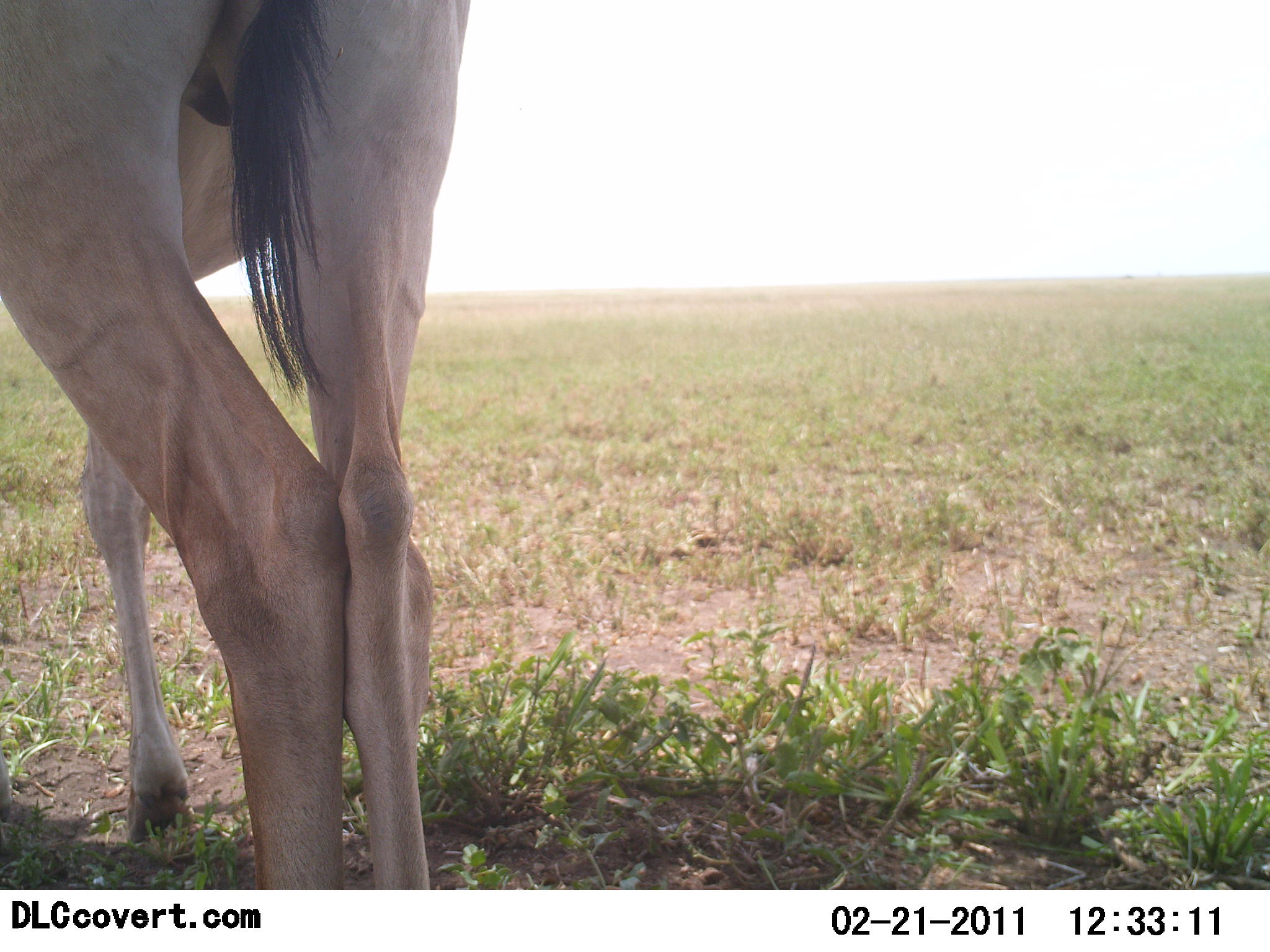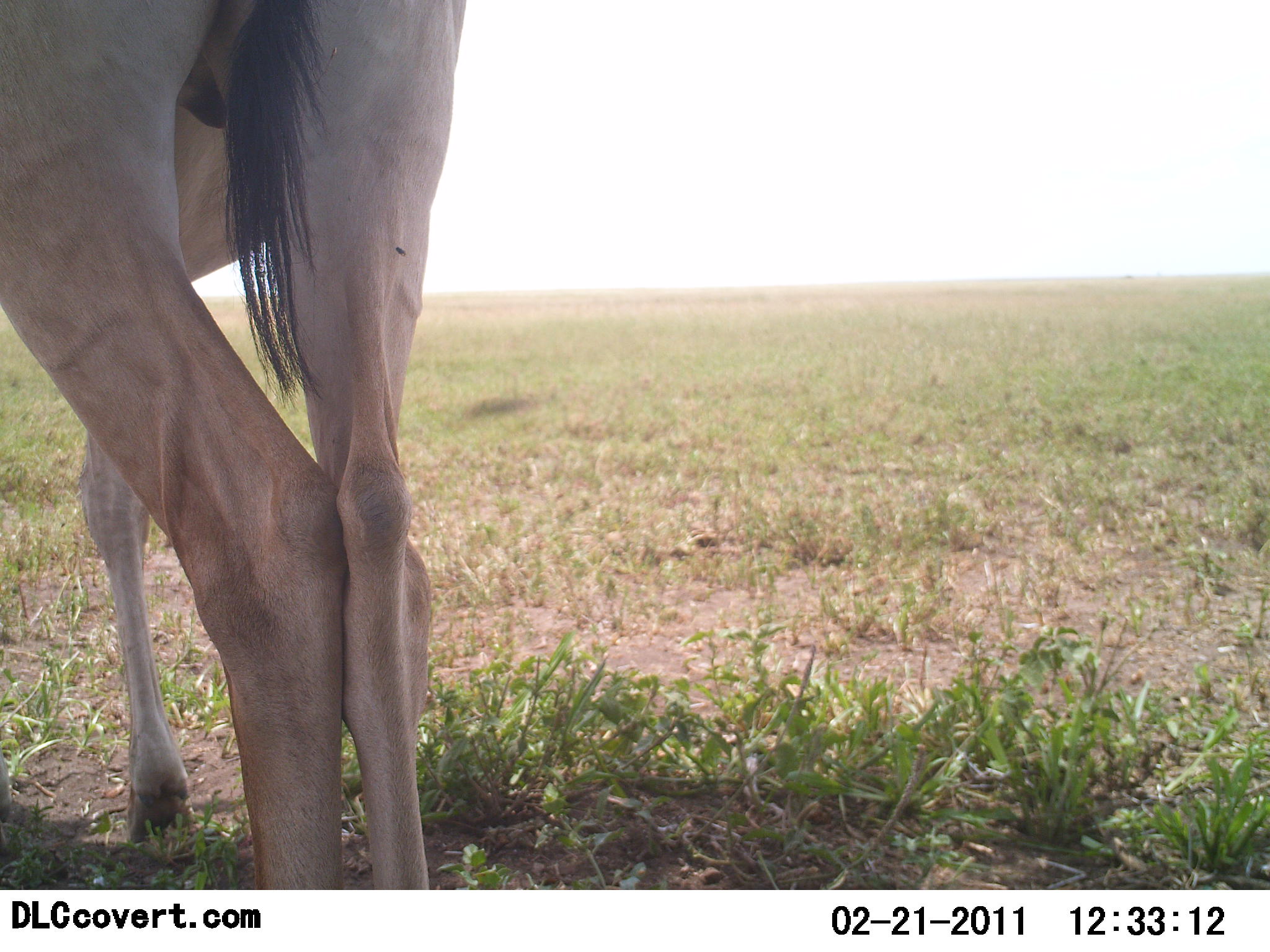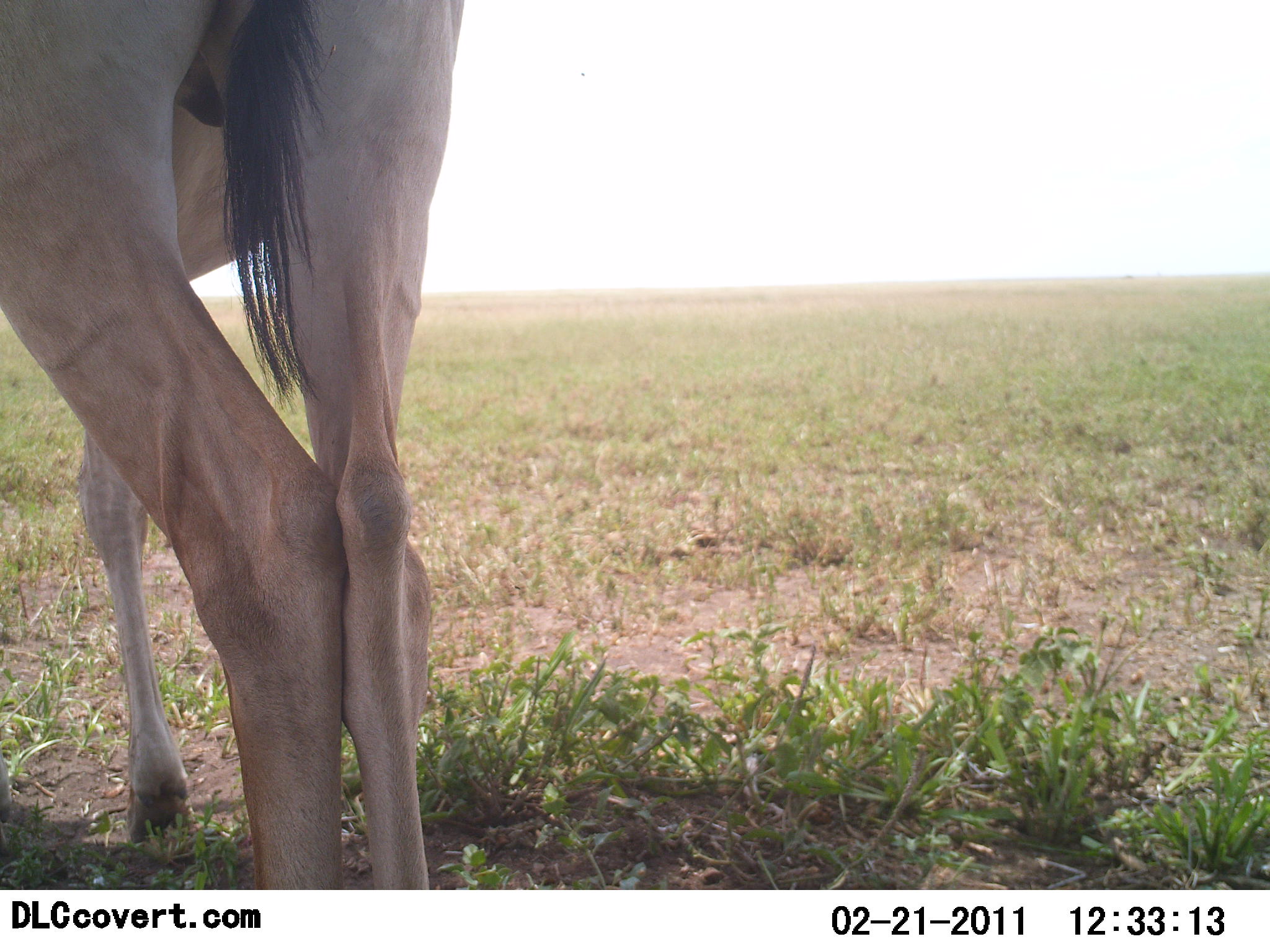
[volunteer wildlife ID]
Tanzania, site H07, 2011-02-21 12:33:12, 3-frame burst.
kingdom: Animalia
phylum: Chordata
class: Mammalia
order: Artiodactyla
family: Bovidae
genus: Alcelaphus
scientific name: Alcelaphus buselaphus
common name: hartebeest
Hartebeest (Alcelaphus buselaphus), count 1. Behavior (volunteer vote fractions): standing 100%, resting 0%, moving 0%, interacting 0%. Young present (vote fraction): 8%. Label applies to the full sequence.